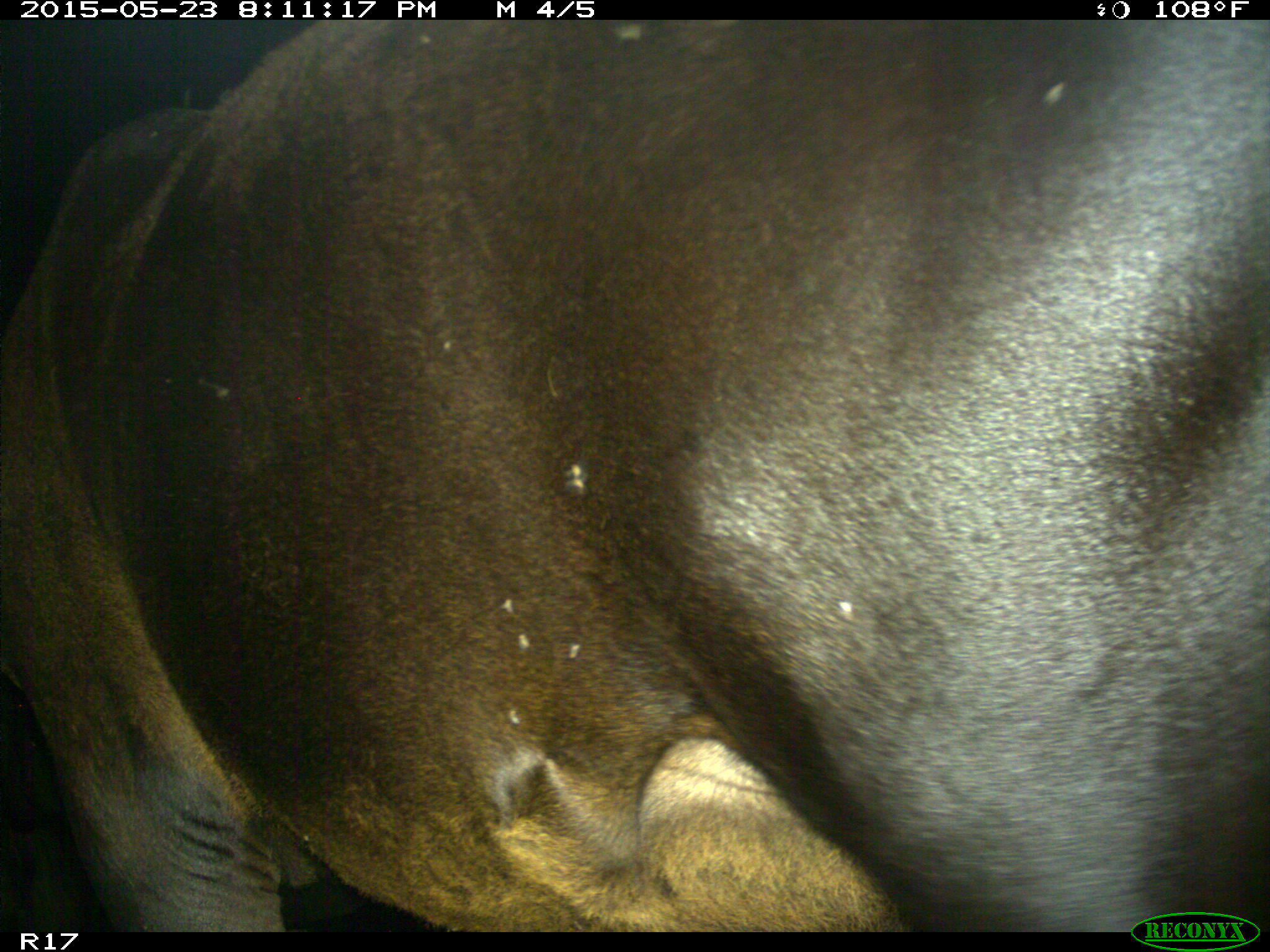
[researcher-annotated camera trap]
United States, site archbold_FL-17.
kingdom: Animalia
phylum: Chordata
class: Mammalia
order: Artiodactyla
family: Bovidae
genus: Bos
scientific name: Bos taurus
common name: domestic cow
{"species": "Bos taurus (domestic cow)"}